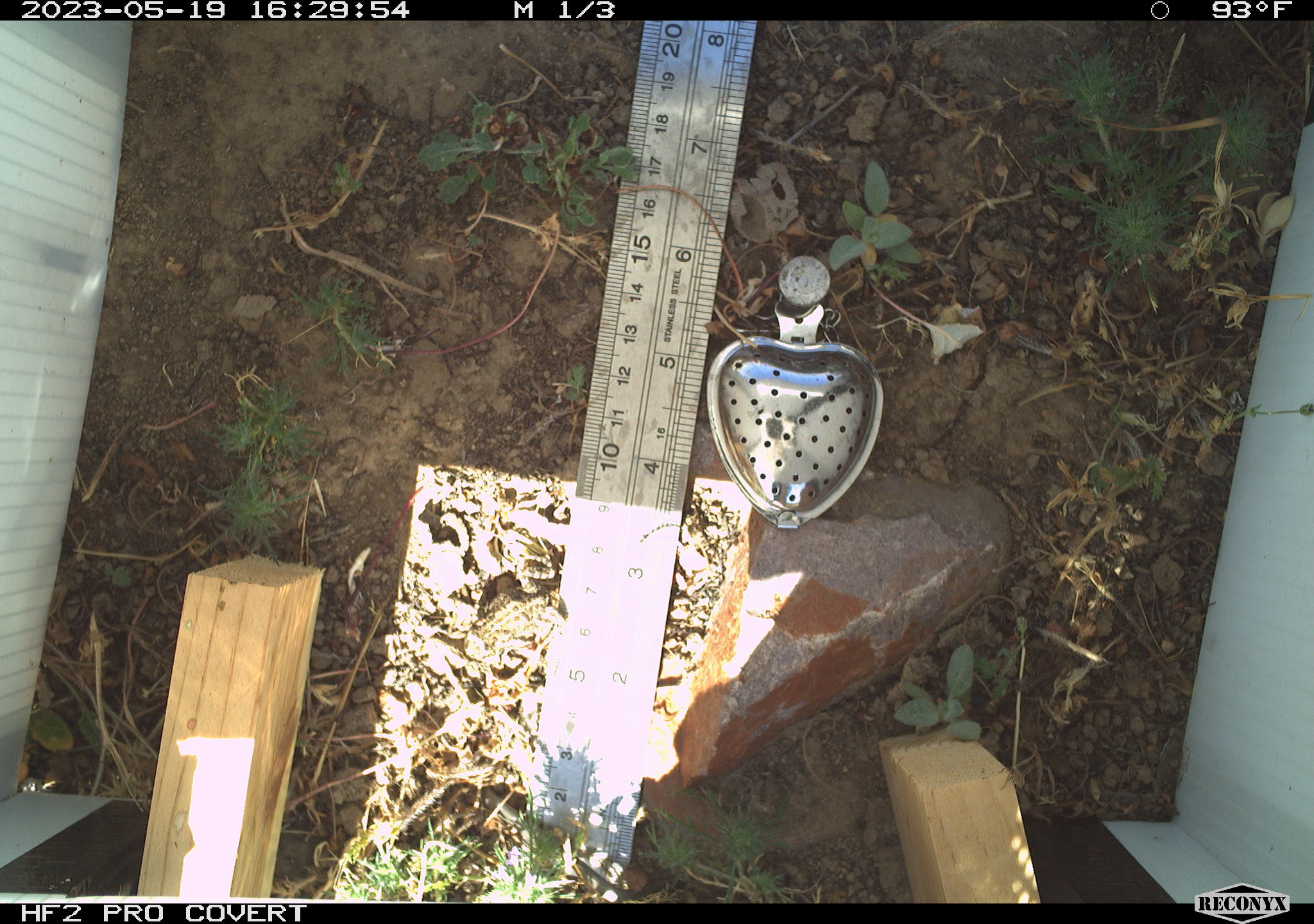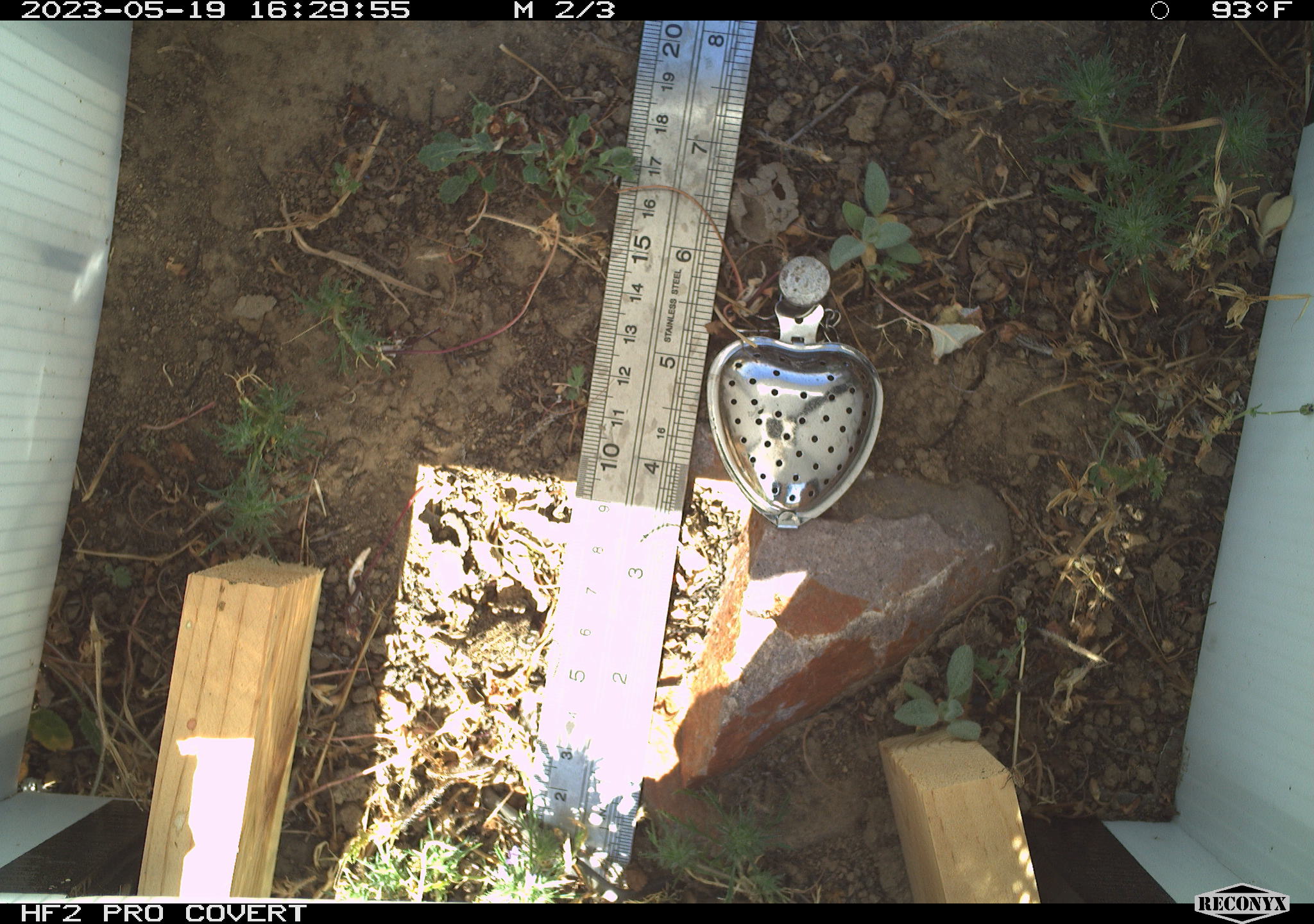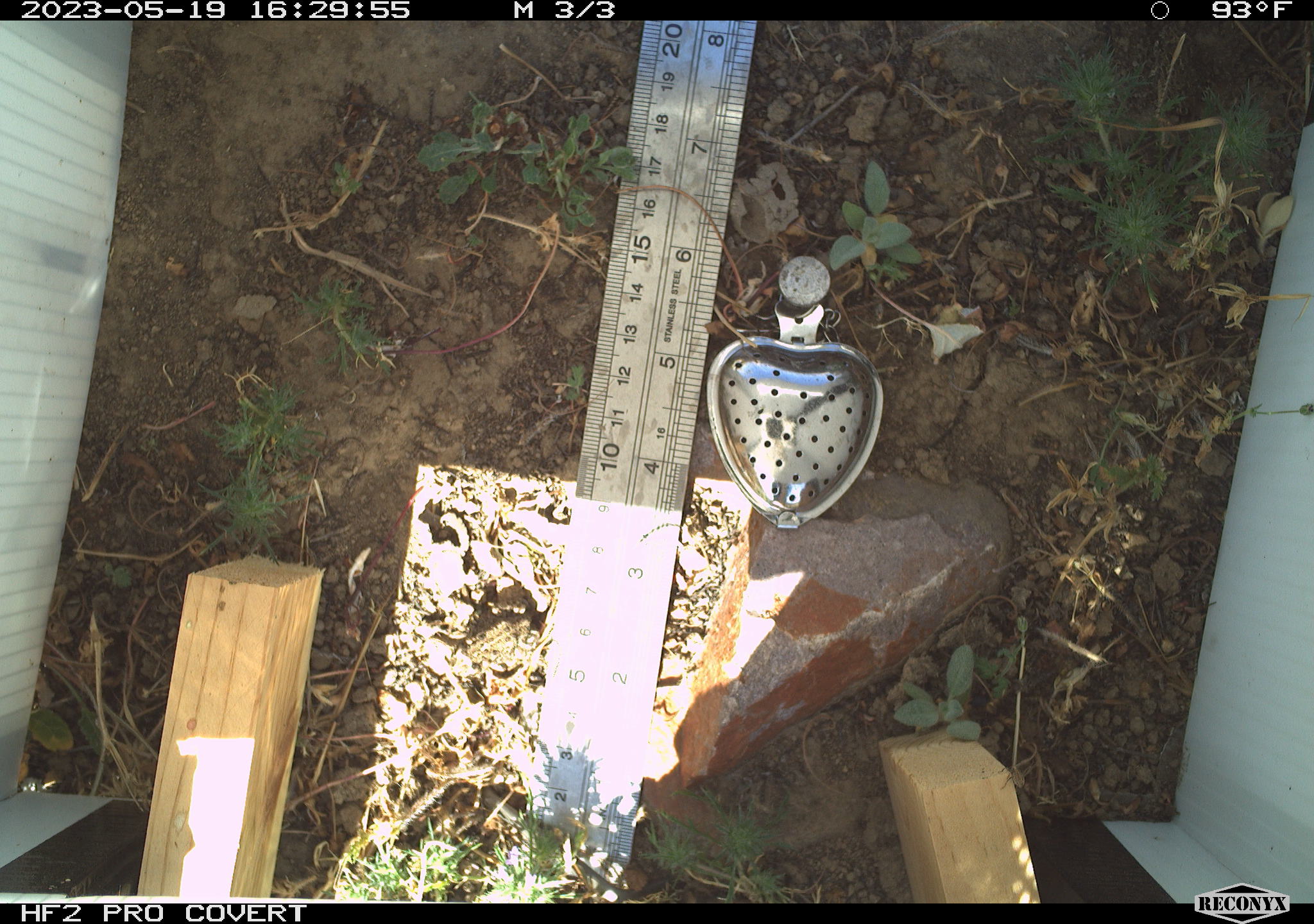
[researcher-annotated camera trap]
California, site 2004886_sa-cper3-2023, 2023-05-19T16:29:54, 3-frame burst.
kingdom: Animalia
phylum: Chordata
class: Amphibia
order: Anura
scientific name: Anura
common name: frogs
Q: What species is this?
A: Frogs (Anura).